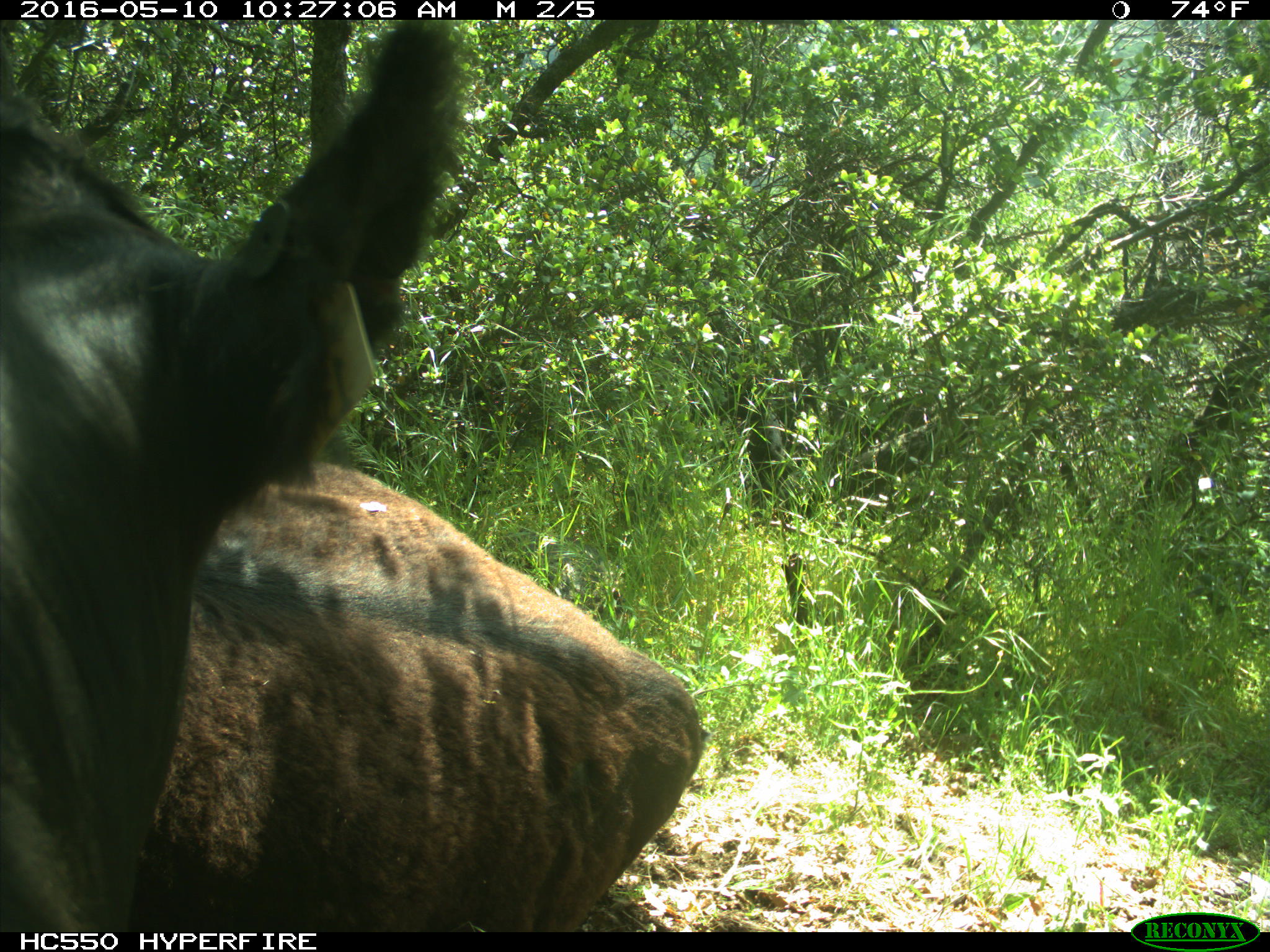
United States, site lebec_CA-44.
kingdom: Animalia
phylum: Chordata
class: Mammalia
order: Artiodactyla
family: Bovidae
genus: Bos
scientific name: Bos taurus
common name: domestic cow